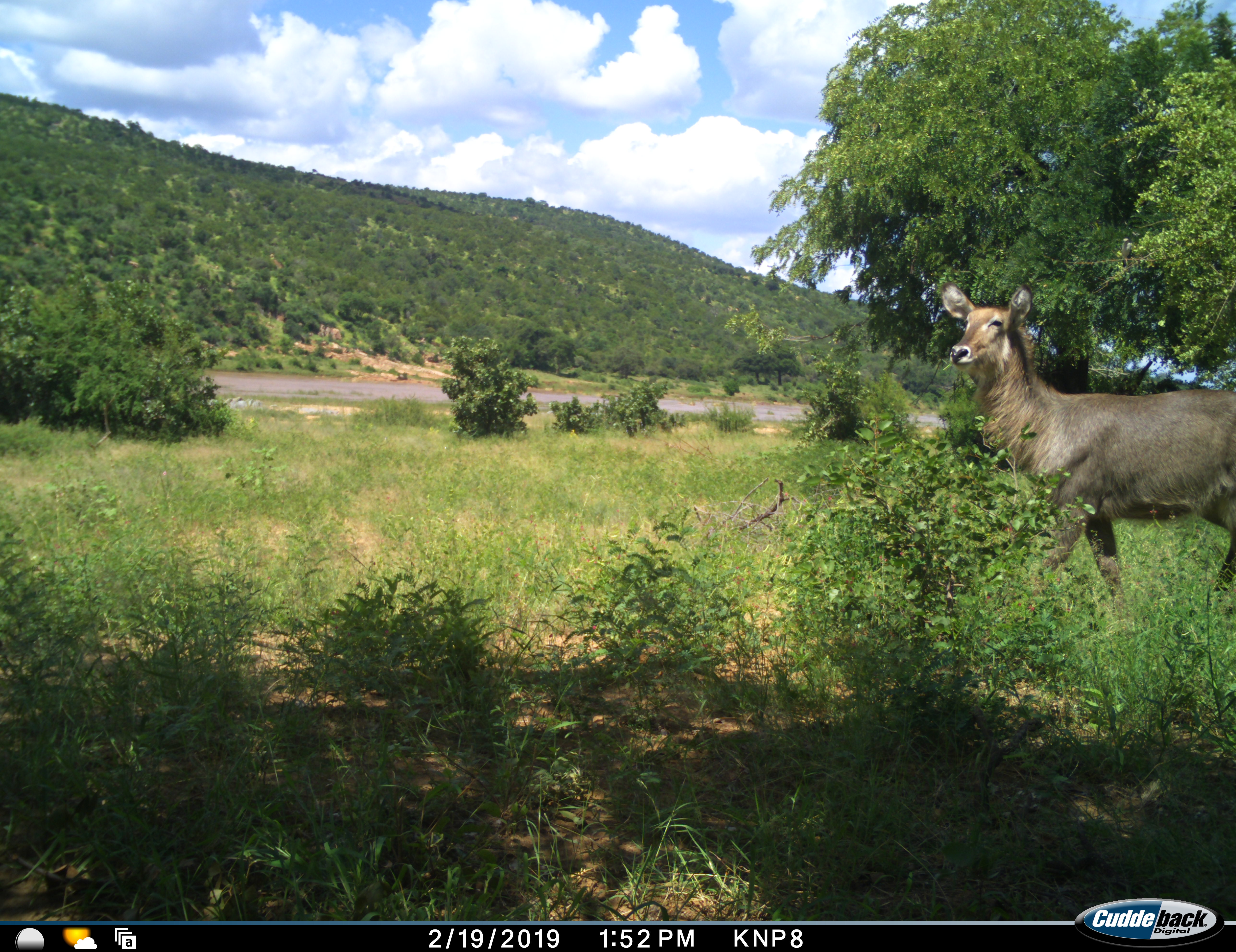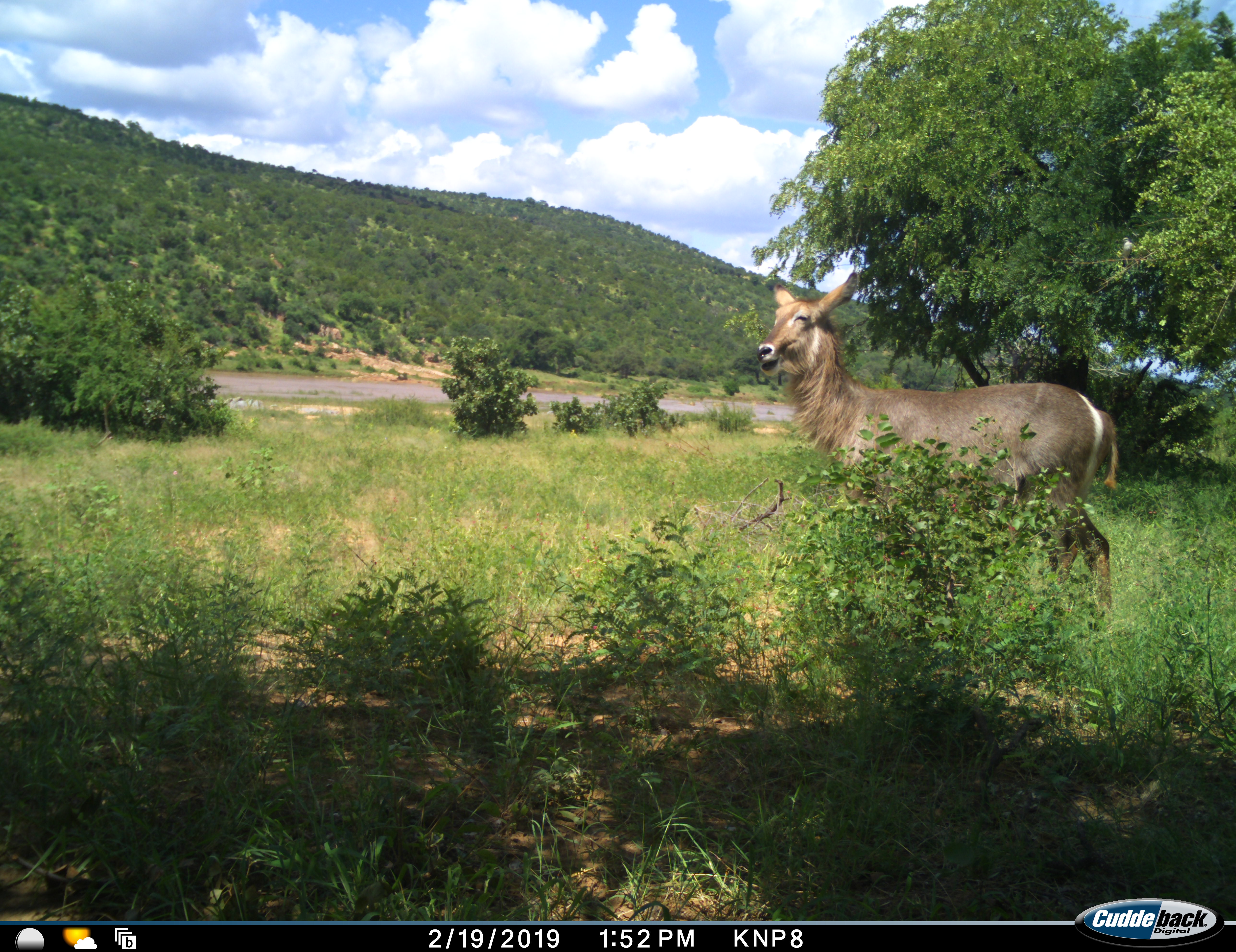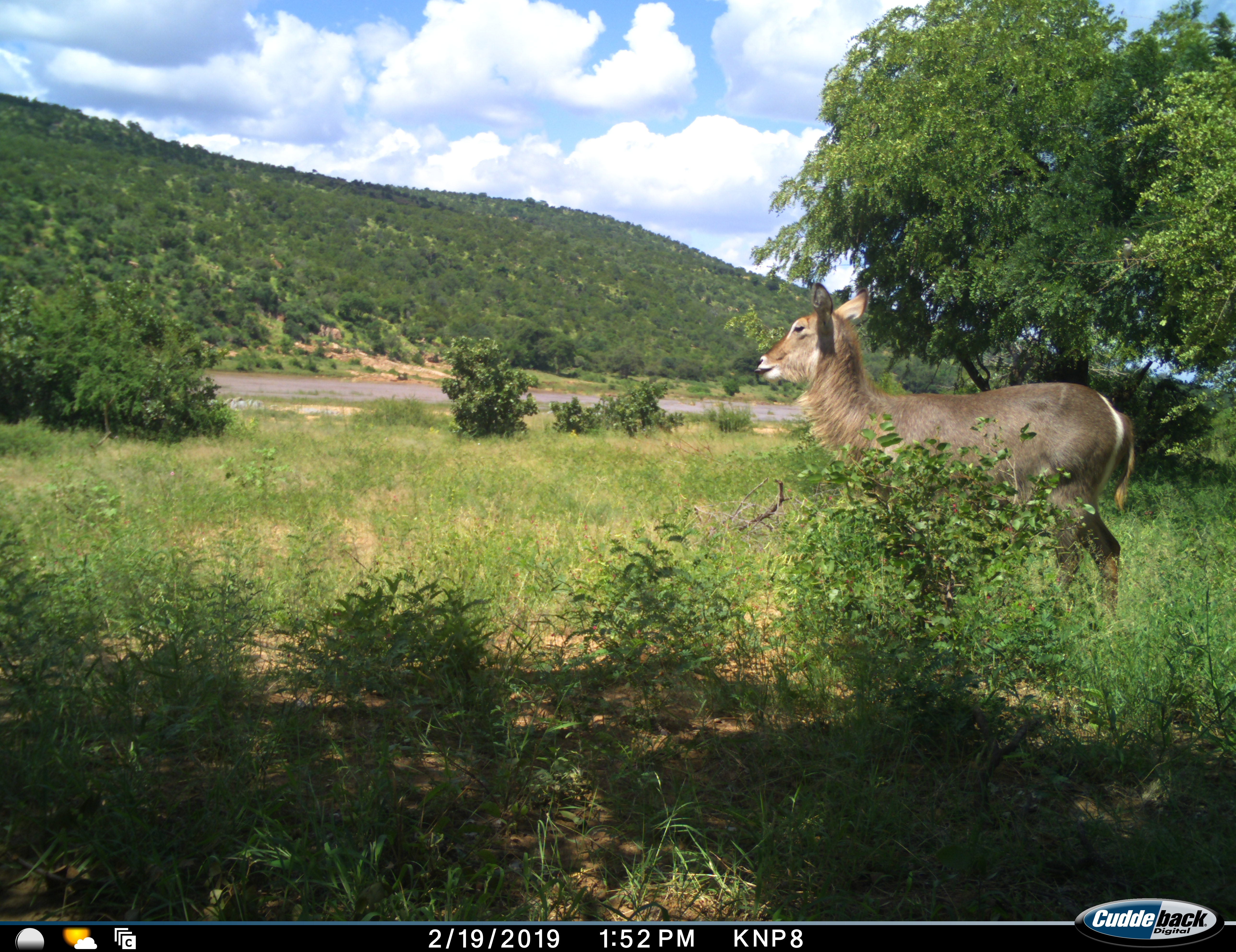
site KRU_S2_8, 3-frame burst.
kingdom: Animalia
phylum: Chordata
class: Mammalia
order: Artiodactyla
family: Bovidae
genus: Kobus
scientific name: Kobus ellipsiprymnus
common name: waterbuck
Waterbuck (Kobus ellipsiprymnus), count 1. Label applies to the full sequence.